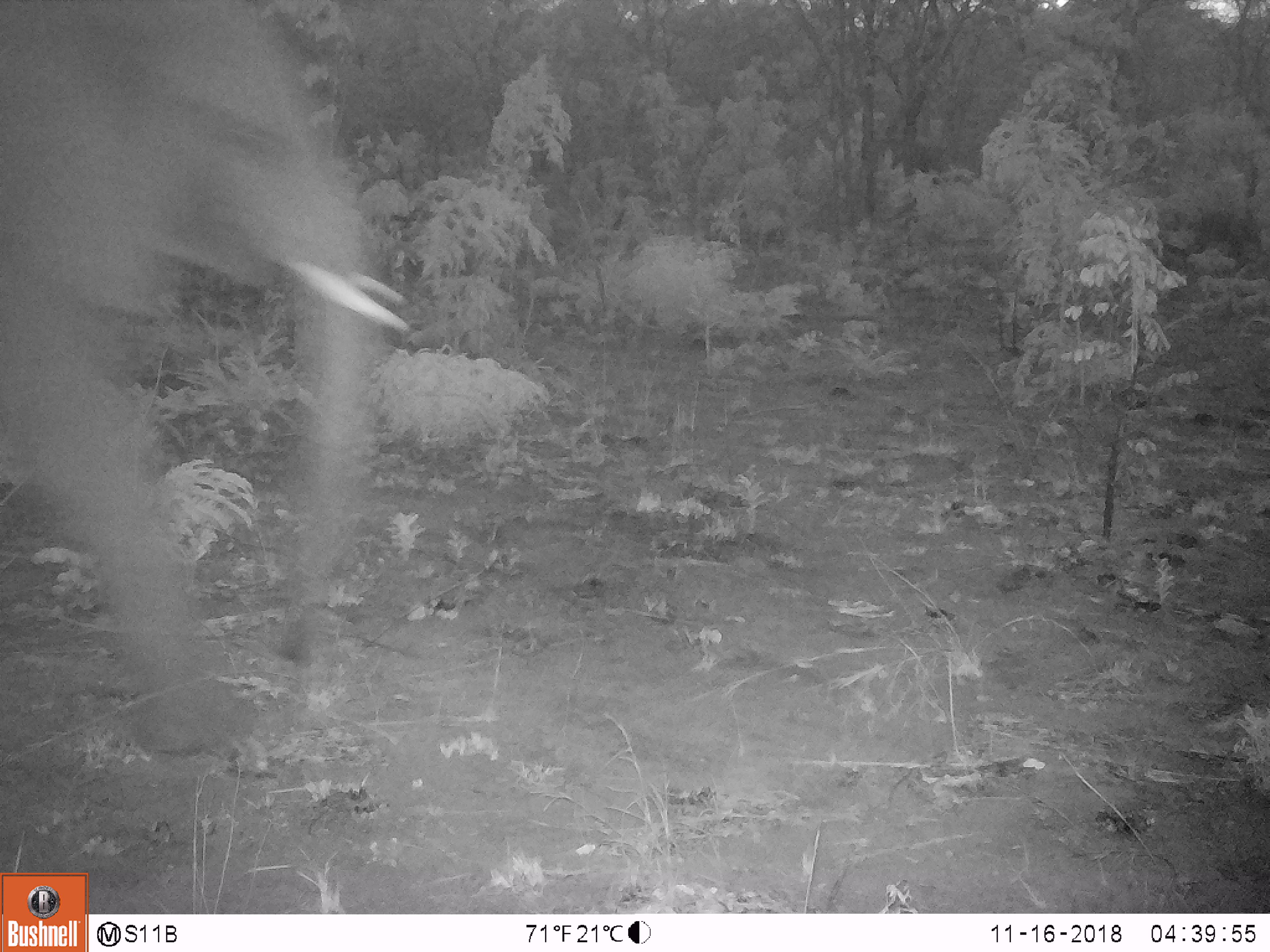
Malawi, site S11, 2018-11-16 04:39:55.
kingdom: Animalia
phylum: Chordata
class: Mammalia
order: Proboscidea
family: Elephantidae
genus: Loxodonta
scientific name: Loxodonta africana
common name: african savanna elephant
African savanna elephant (Loxodonta africana), count 1.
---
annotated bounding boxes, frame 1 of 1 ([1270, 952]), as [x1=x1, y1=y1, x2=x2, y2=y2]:
african savanna elephant: [x1=0, y1=6, x2=428, y2=765]